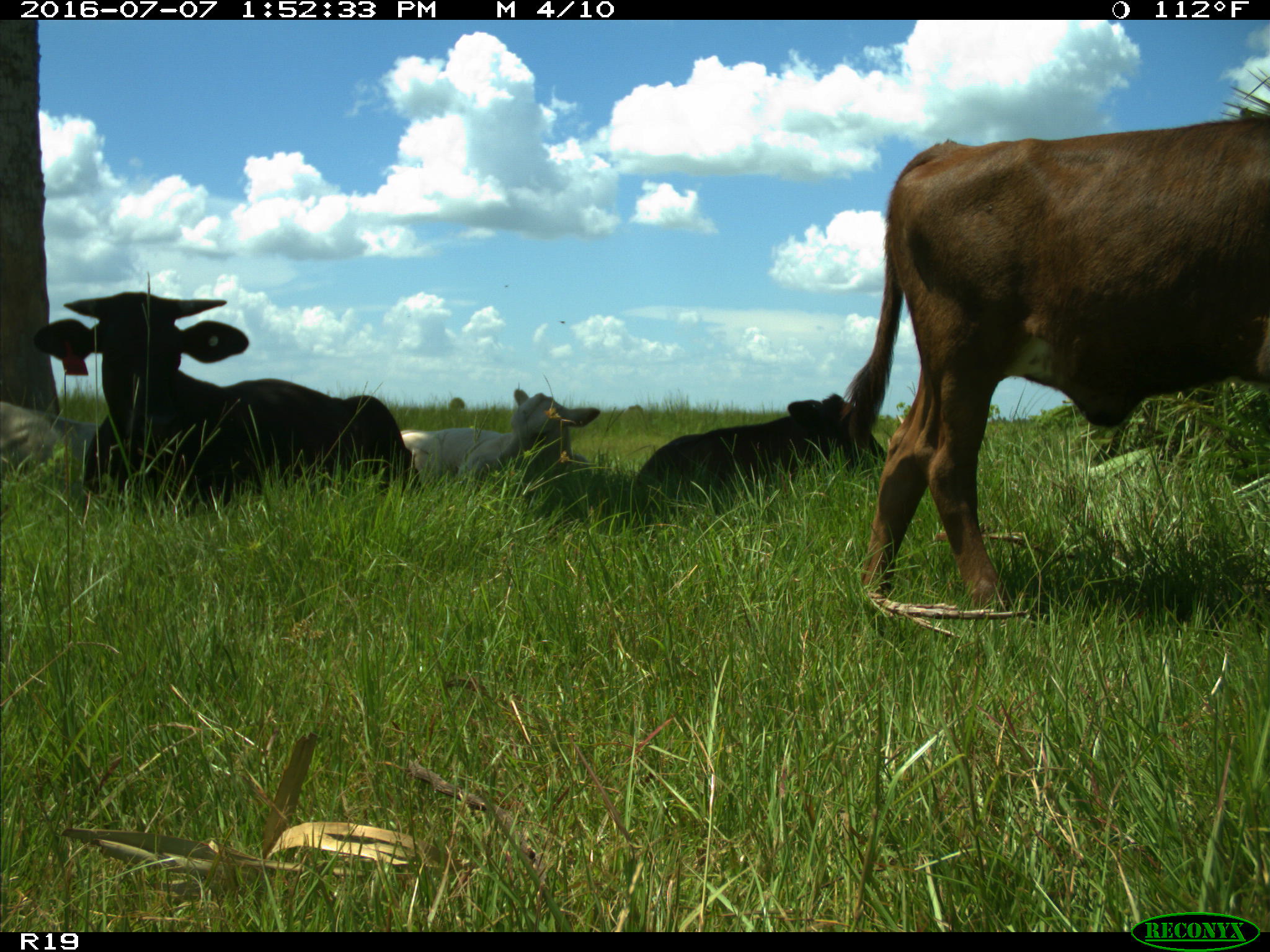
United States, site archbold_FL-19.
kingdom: Animalia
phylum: Chordata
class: Mammalia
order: Artiodactyla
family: Bovidae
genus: Bos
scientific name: Bos taurus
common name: domestic cow